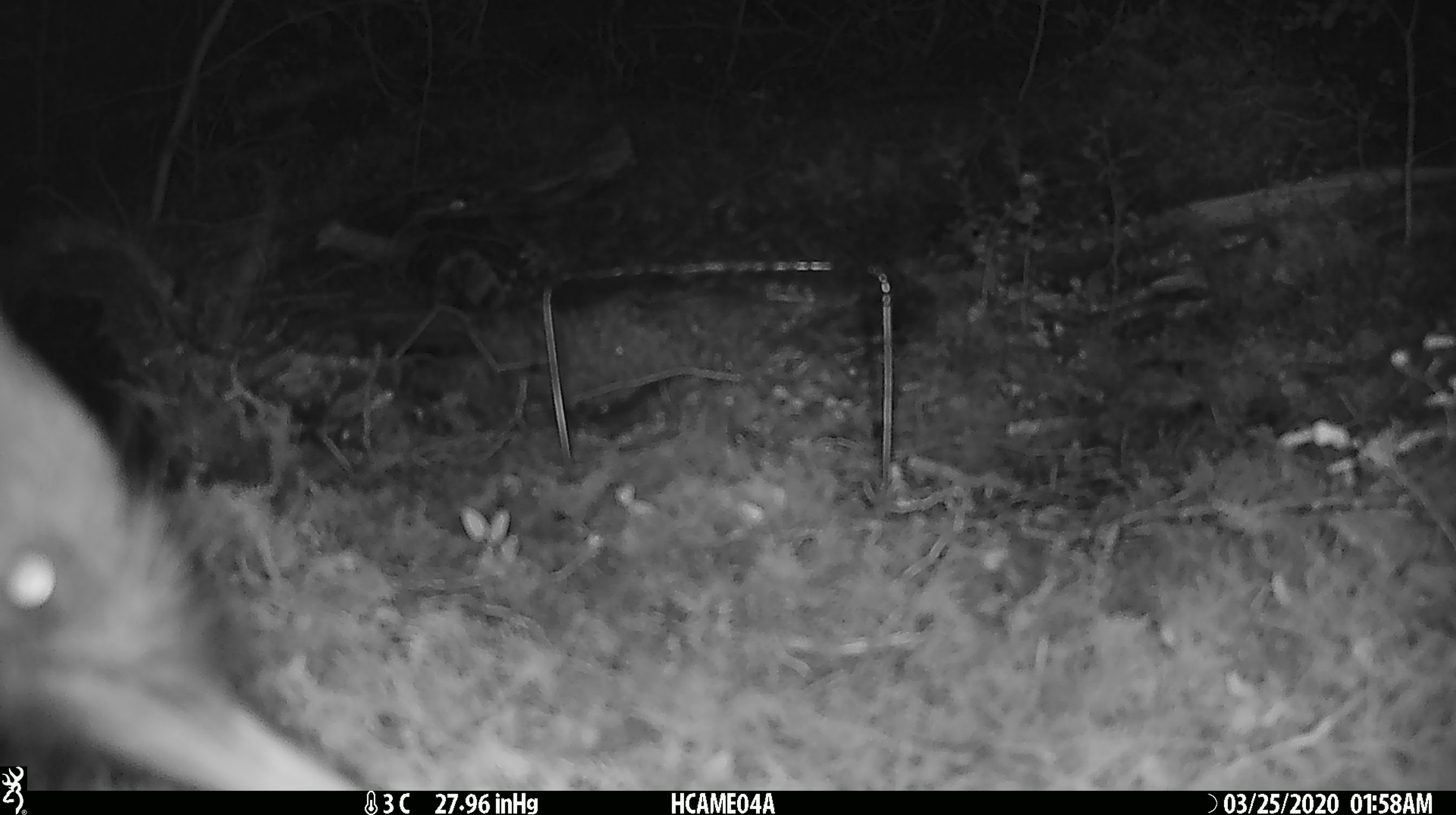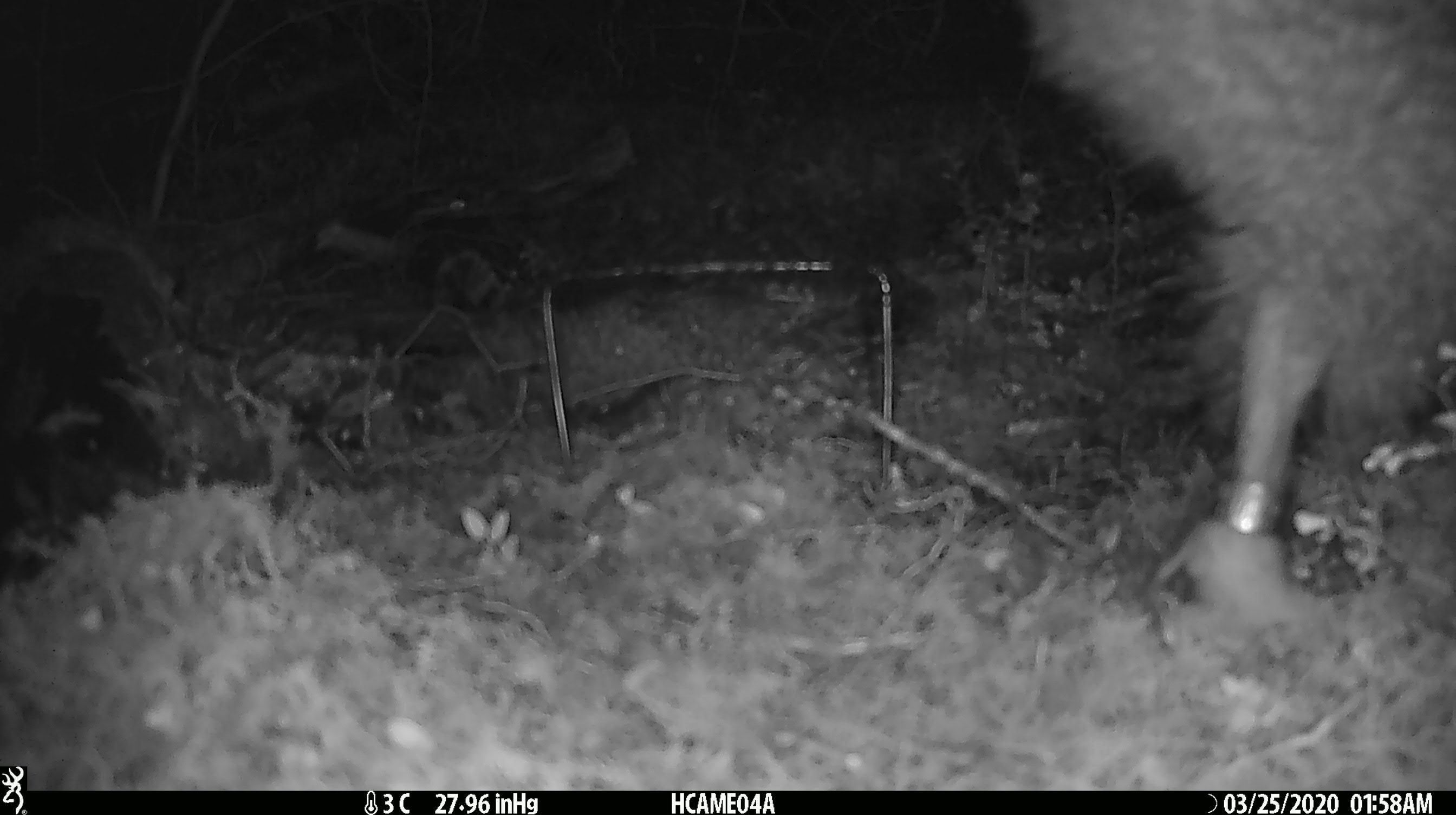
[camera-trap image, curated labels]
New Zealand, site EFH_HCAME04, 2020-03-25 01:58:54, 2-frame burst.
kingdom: Animalia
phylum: Chordata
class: Aves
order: Apterygiformes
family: Apterygidae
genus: Apteryx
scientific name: Apteryx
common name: kiwi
Kiwi (Apteryx).